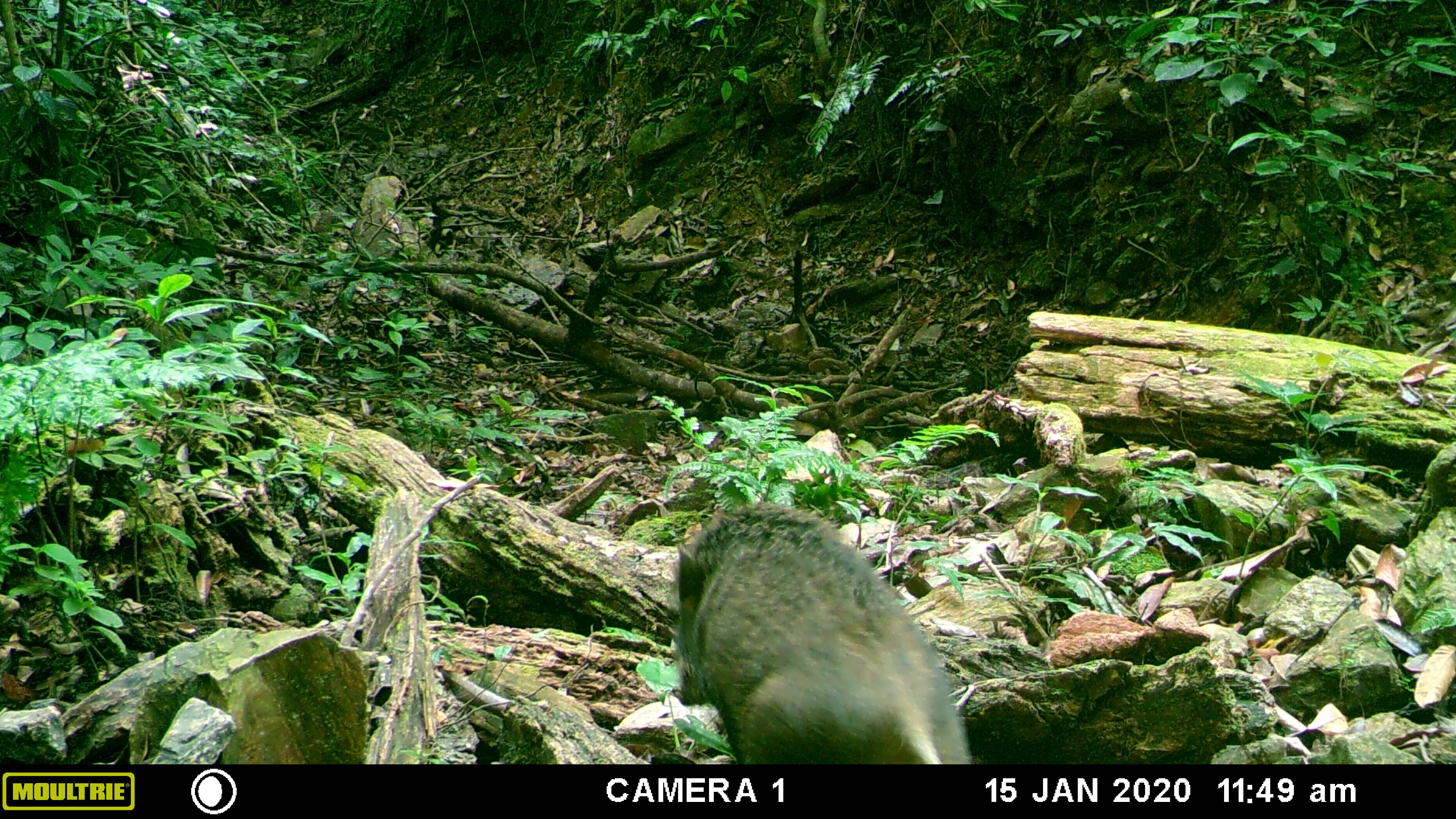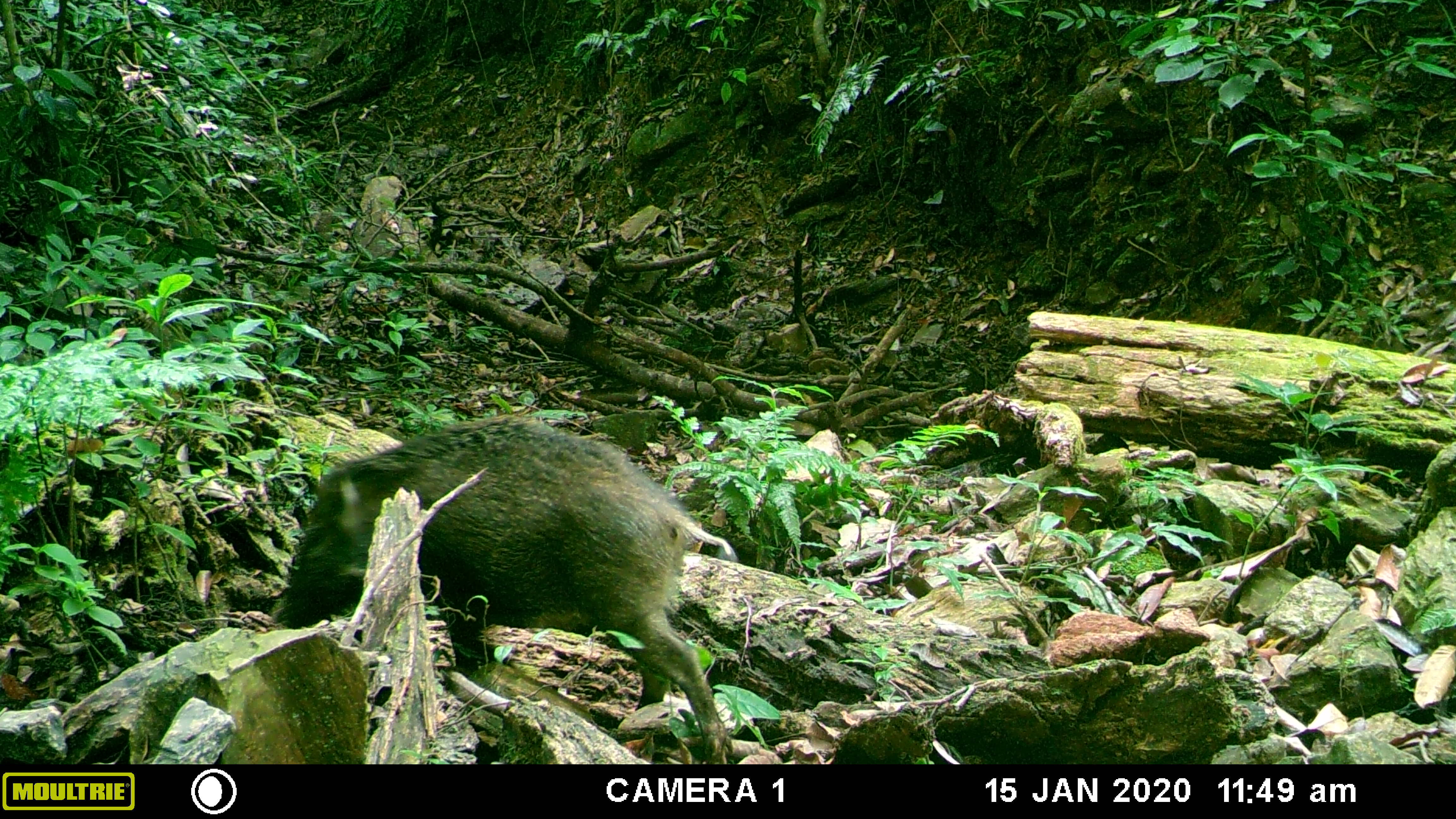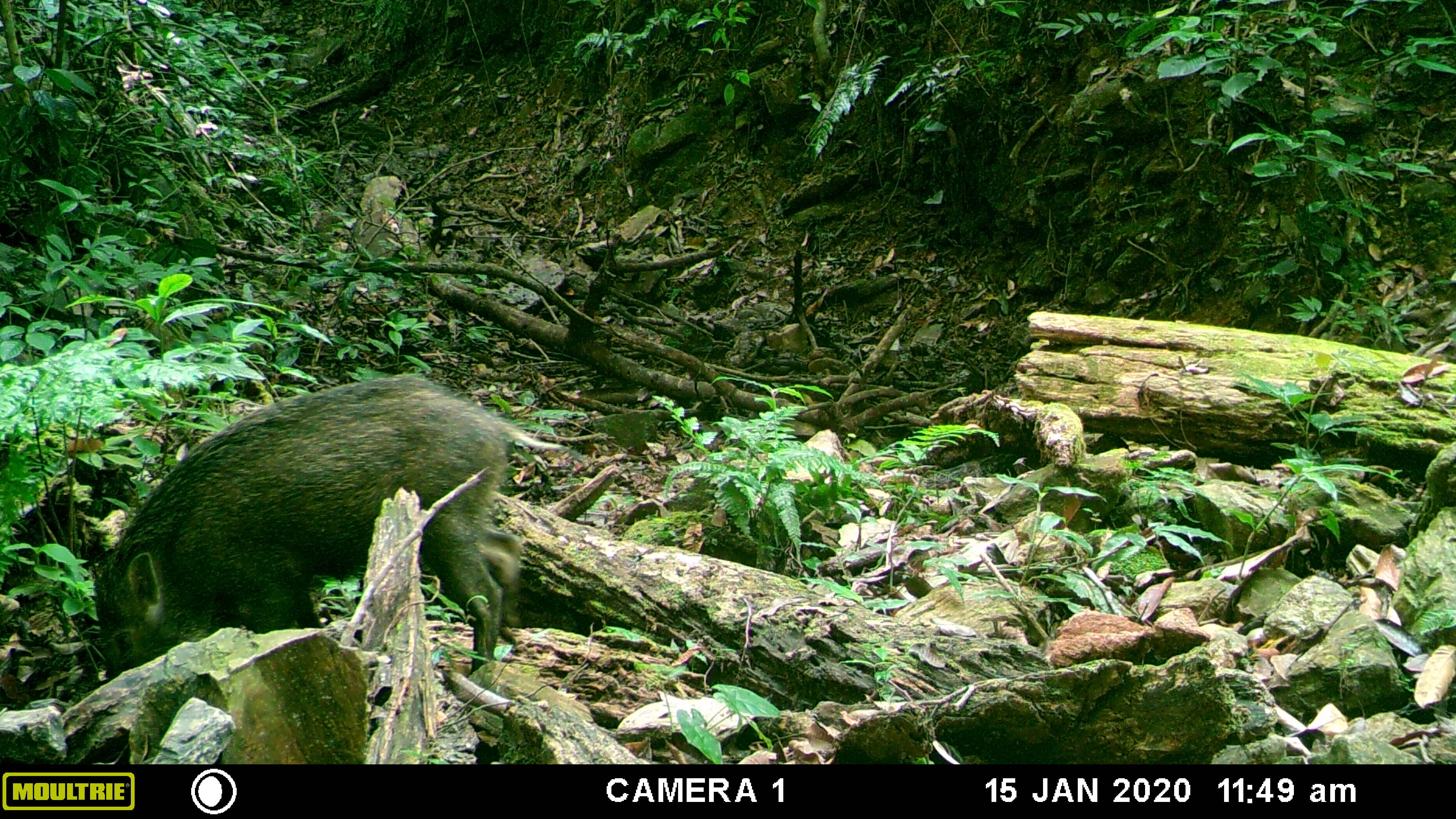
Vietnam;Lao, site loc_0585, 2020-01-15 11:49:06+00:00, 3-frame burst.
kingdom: Animalia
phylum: Chordata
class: Mammalia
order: Artiodactyla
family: Suidae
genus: Sus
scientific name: Sus scrofa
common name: eurasian wild pig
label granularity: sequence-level